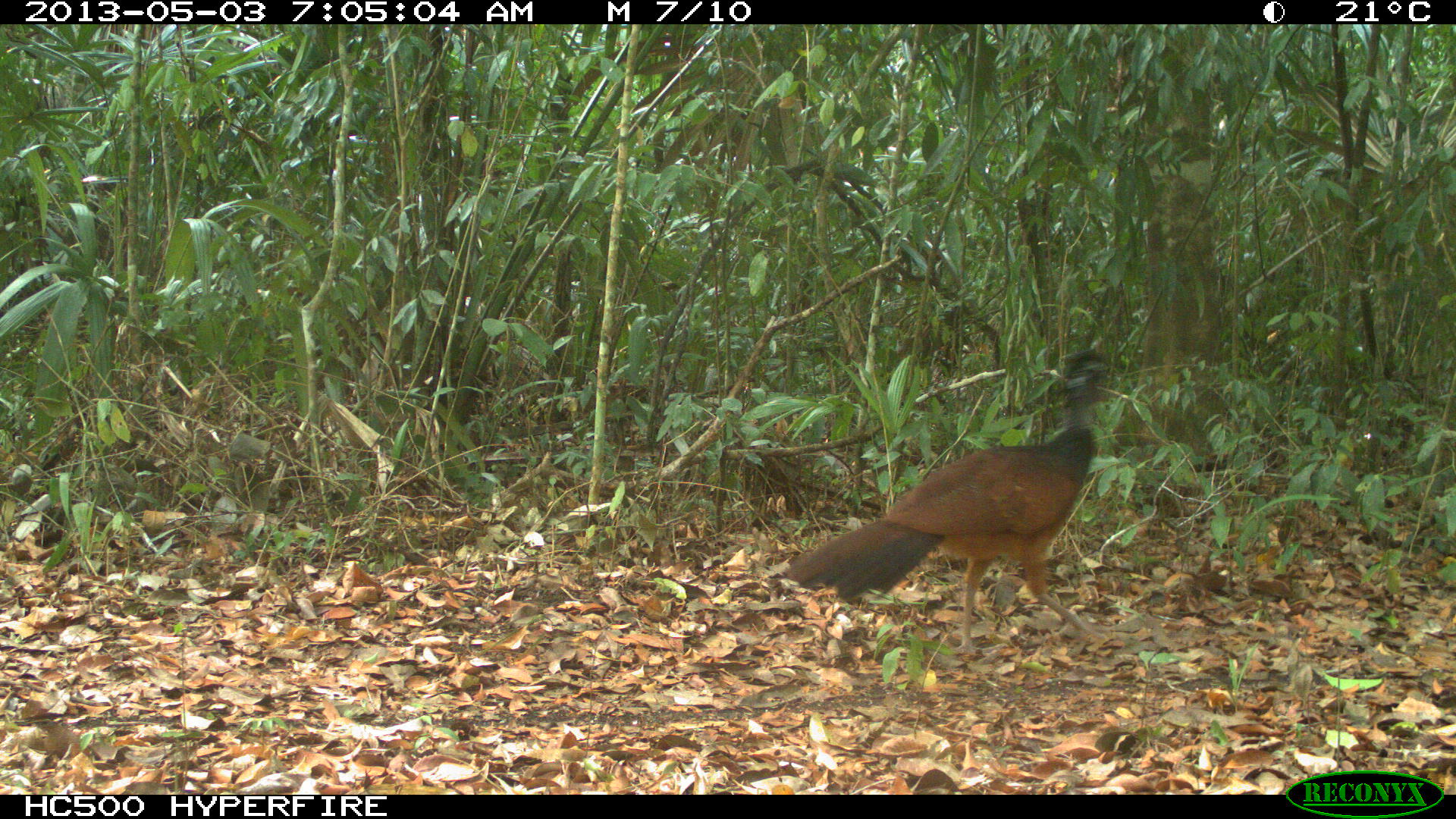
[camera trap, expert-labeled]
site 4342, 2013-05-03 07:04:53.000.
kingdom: Animalia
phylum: Chordata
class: Aves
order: Galliformes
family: Cracidae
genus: Crax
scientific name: Crax rubra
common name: great curassow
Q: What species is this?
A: Crax rubra (great curassow).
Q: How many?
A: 1.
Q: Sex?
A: Female.